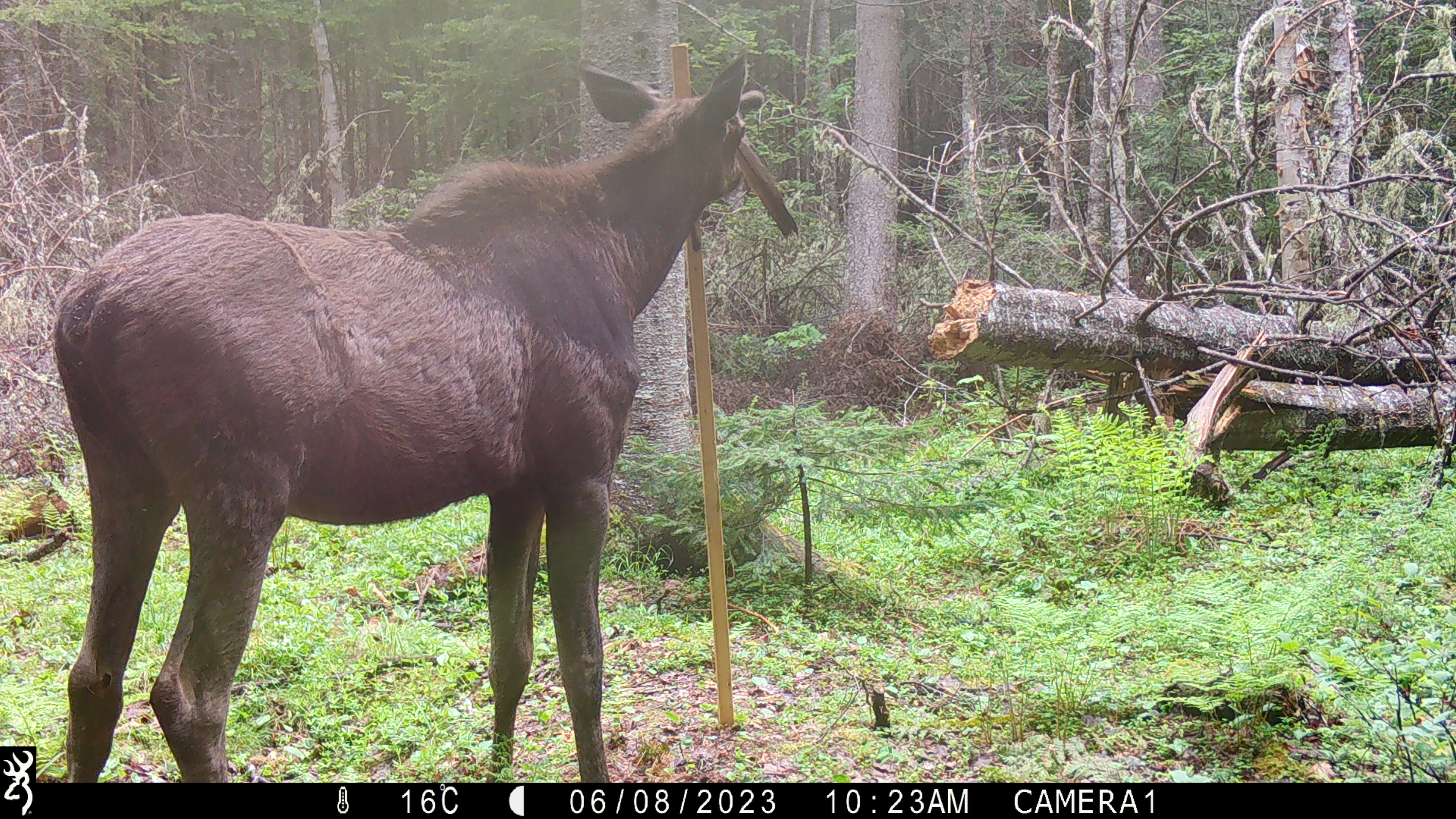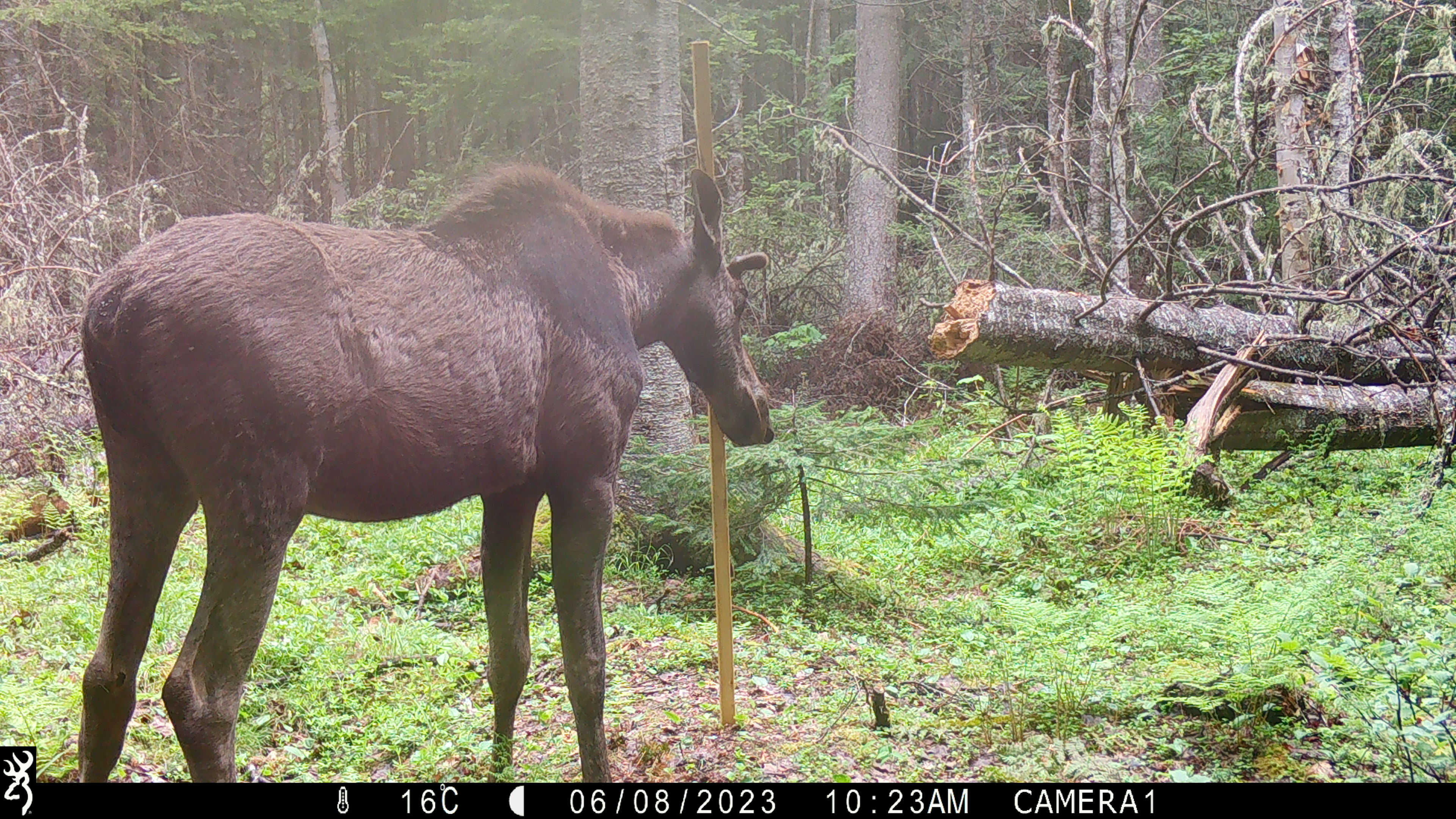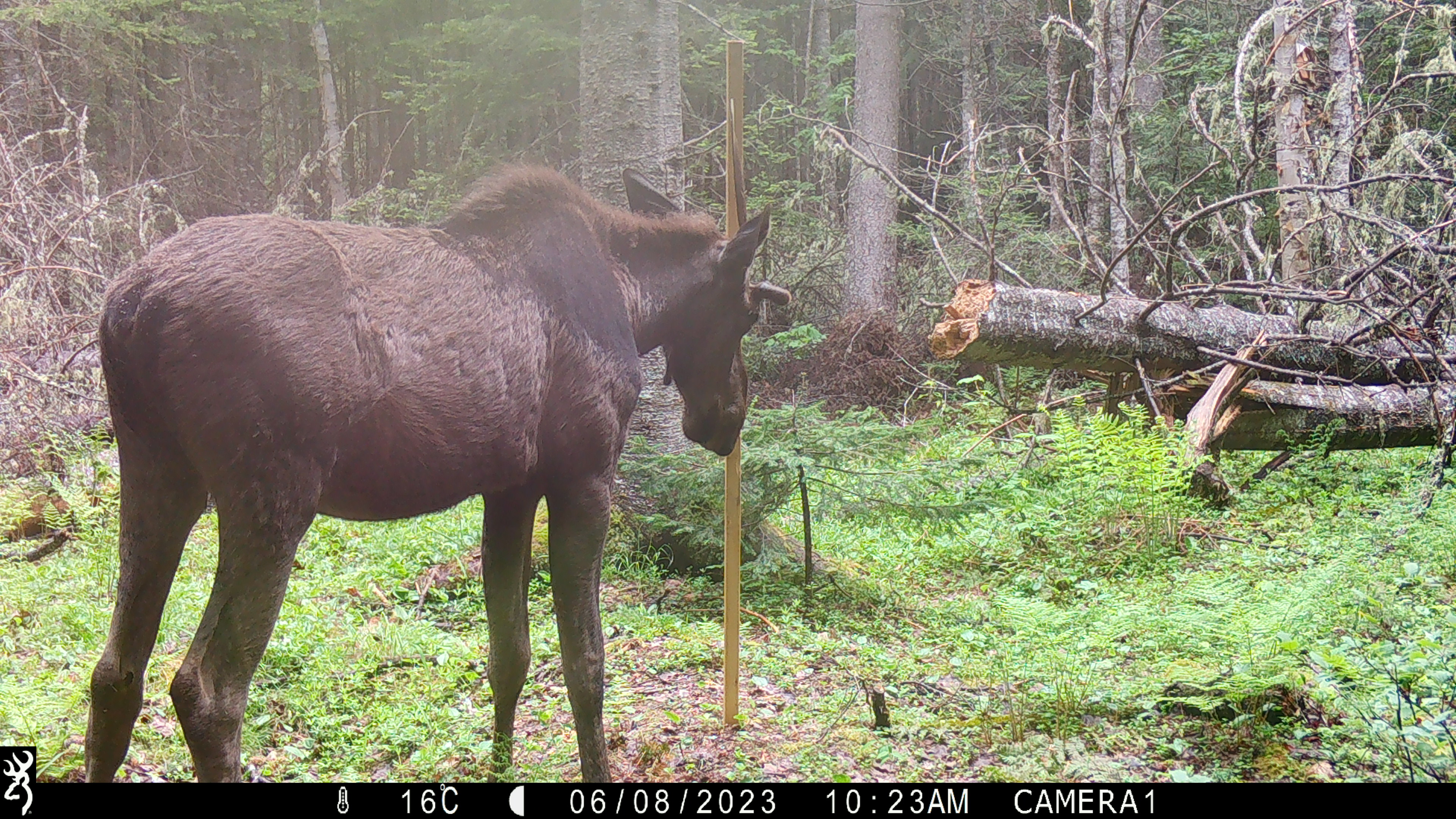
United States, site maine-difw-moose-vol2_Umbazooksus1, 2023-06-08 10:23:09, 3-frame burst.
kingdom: Animalia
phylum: Chordata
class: Mammalia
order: Artiodactyla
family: Cervidae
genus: Alces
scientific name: Alces alces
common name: moose